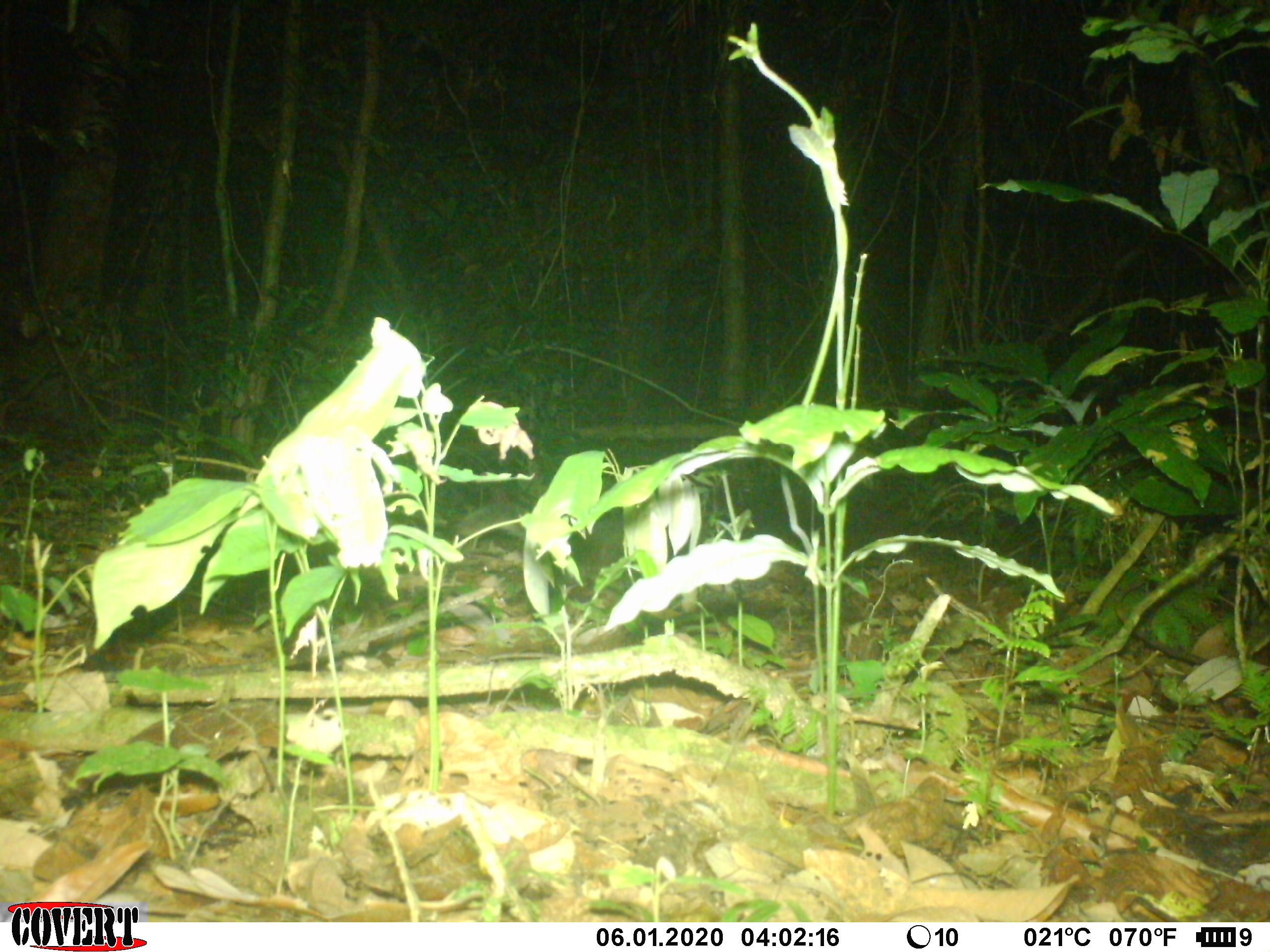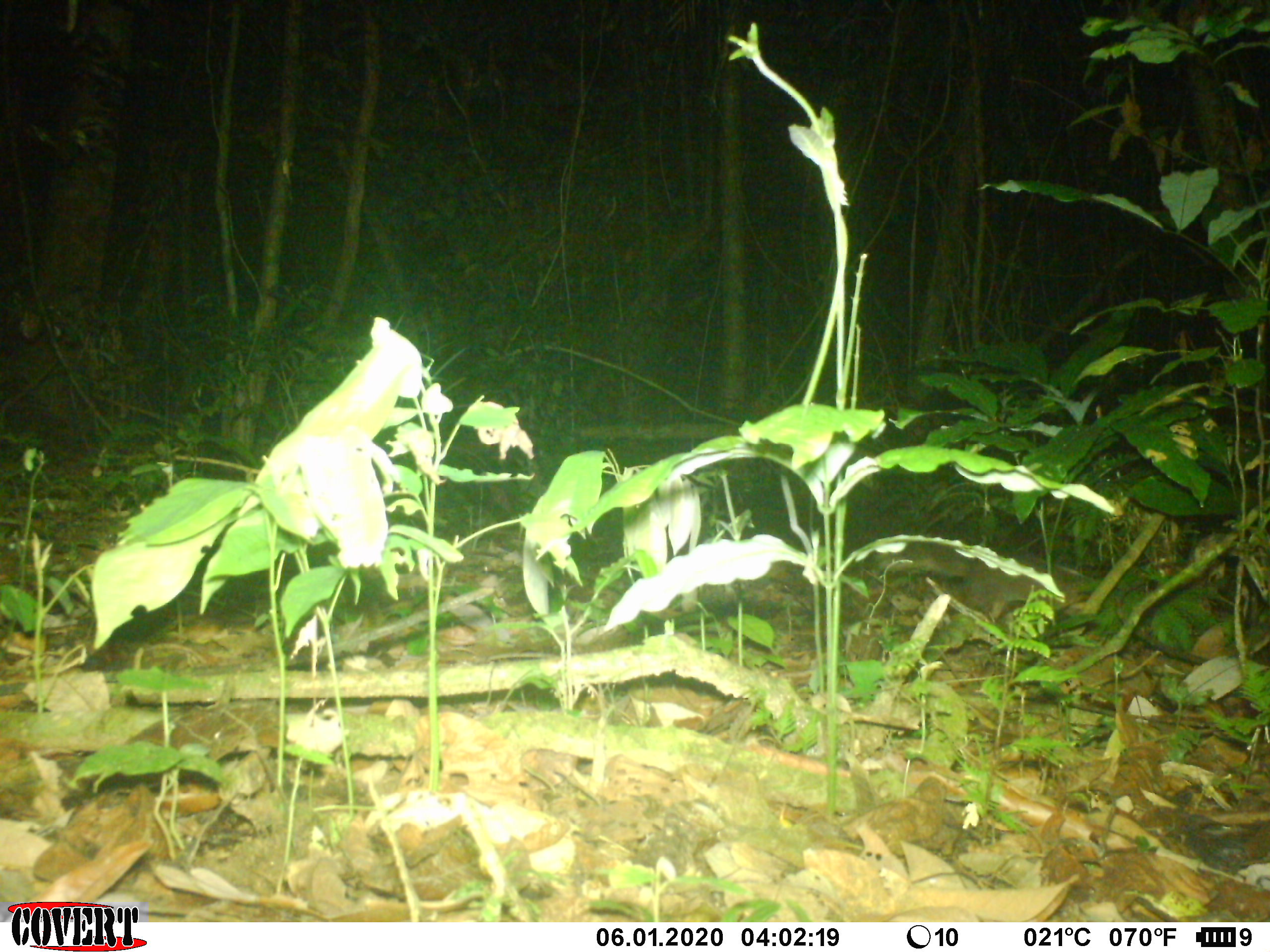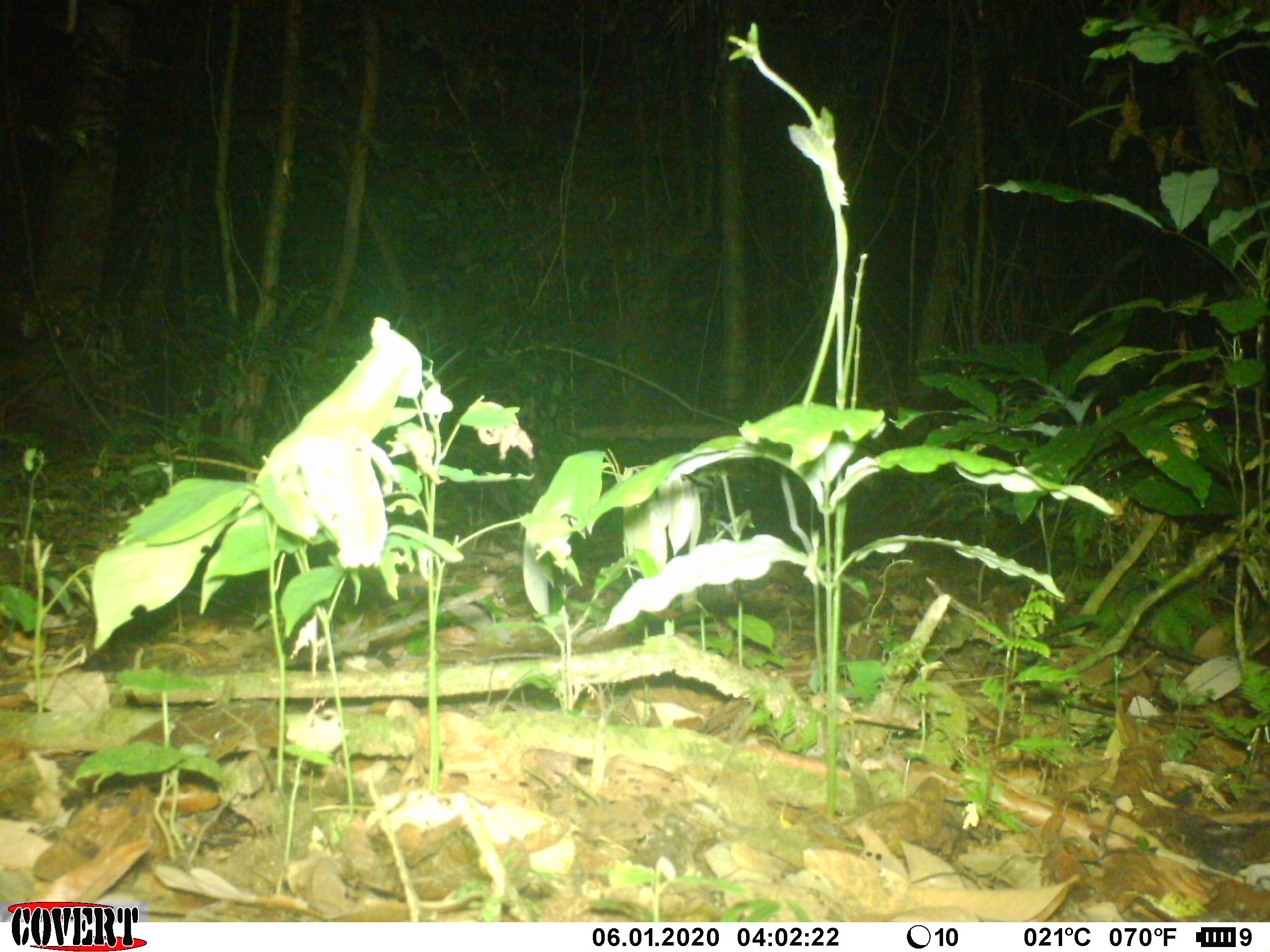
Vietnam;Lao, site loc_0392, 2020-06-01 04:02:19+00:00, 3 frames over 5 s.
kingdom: Animalia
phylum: Chordata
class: Mammalia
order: Carnivora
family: Mustelidae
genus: Melogale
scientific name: Melogale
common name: ferret badger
Ferret badger (Melogale). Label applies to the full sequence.